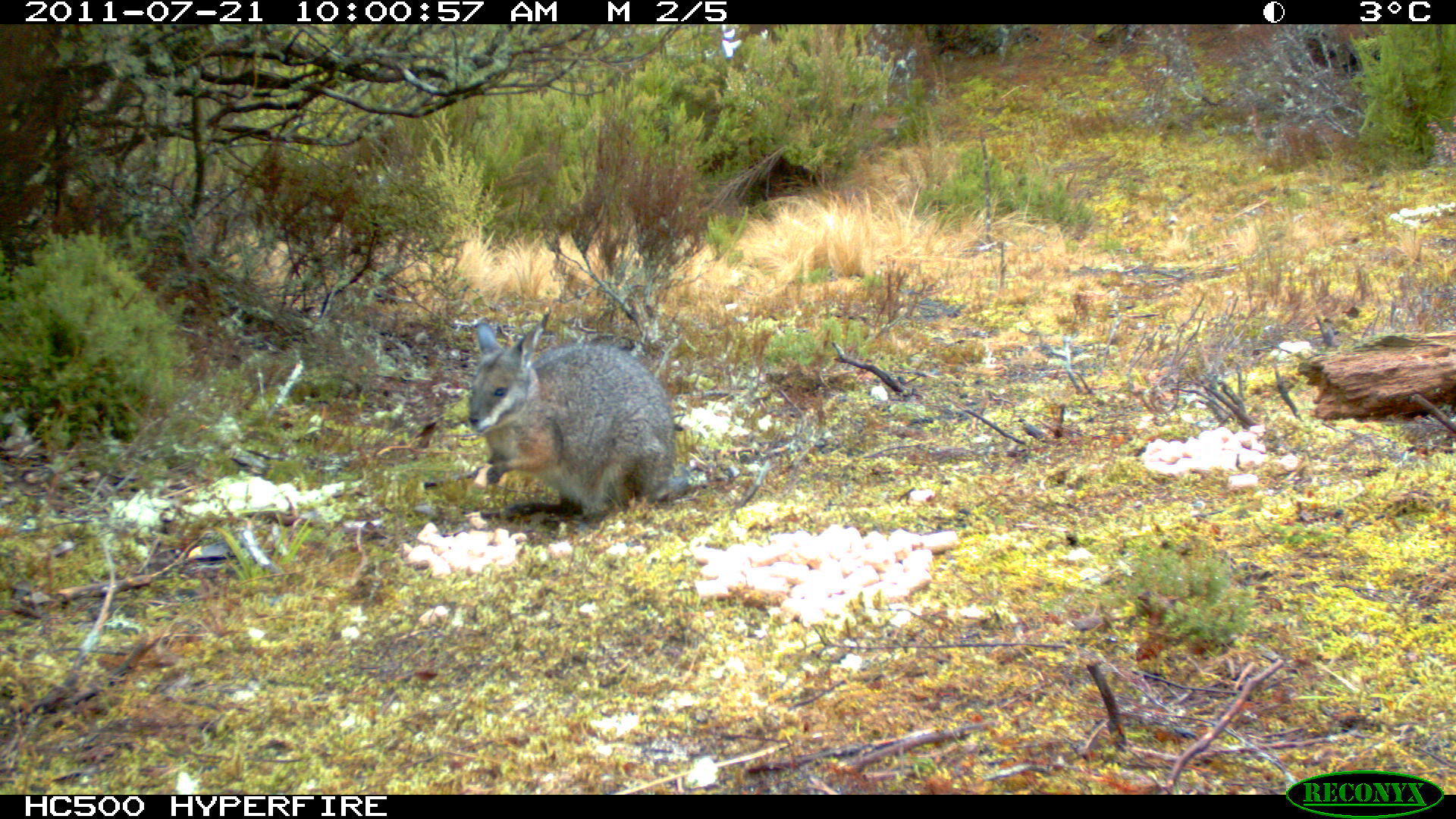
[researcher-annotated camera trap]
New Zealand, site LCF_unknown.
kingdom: Animalia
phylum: Chordata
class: Mammalia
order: Diprotodontia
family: Macropodidae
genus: Notamacropus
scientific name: Notamacropus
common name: wallaby